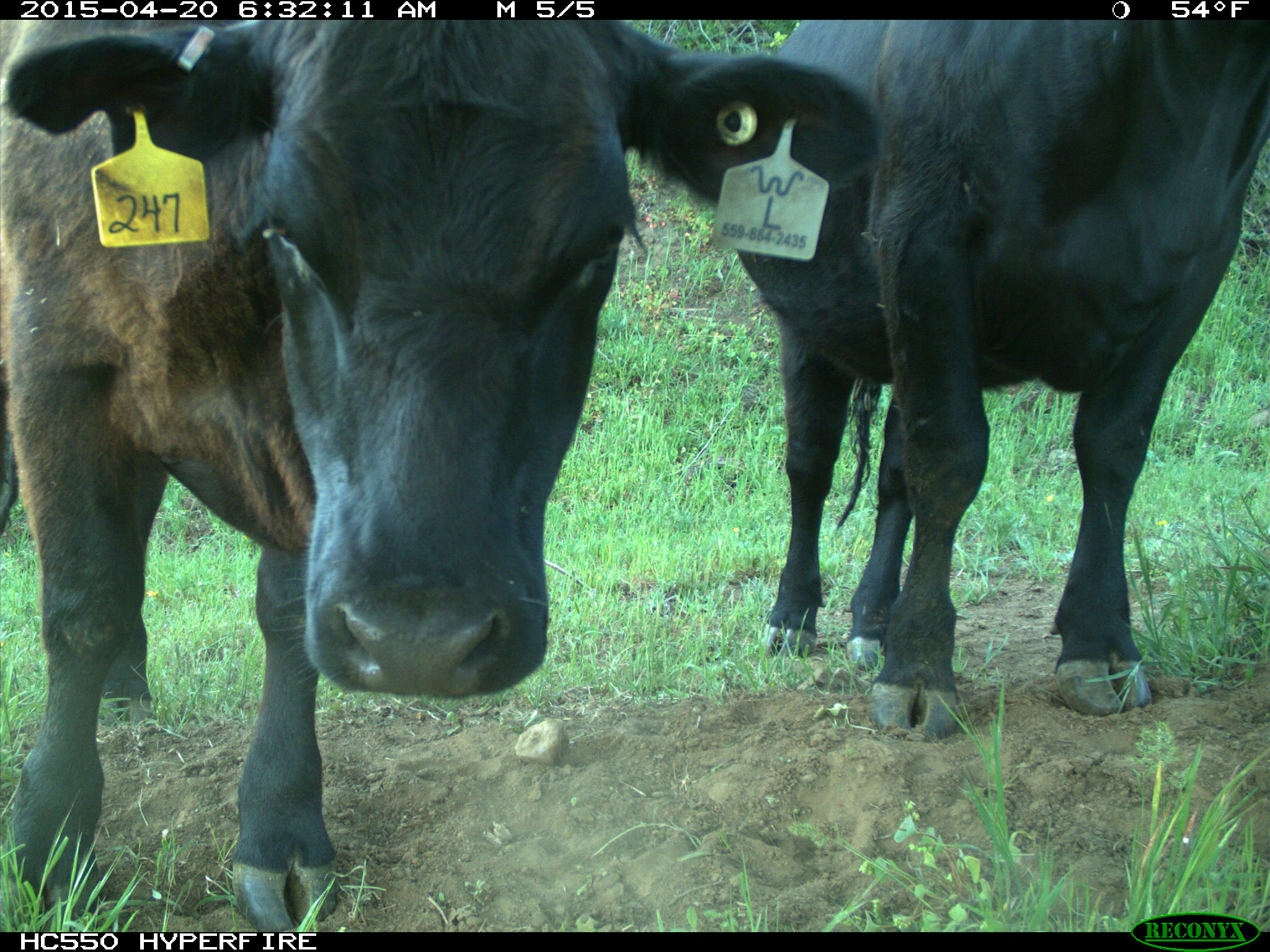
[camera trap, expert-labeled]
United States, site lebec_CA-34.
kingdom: Animalia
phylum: Chordata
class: Mammalia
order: Artiodactyla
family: Bovidae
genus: Bos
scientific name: Bos taurus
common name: domestic cow